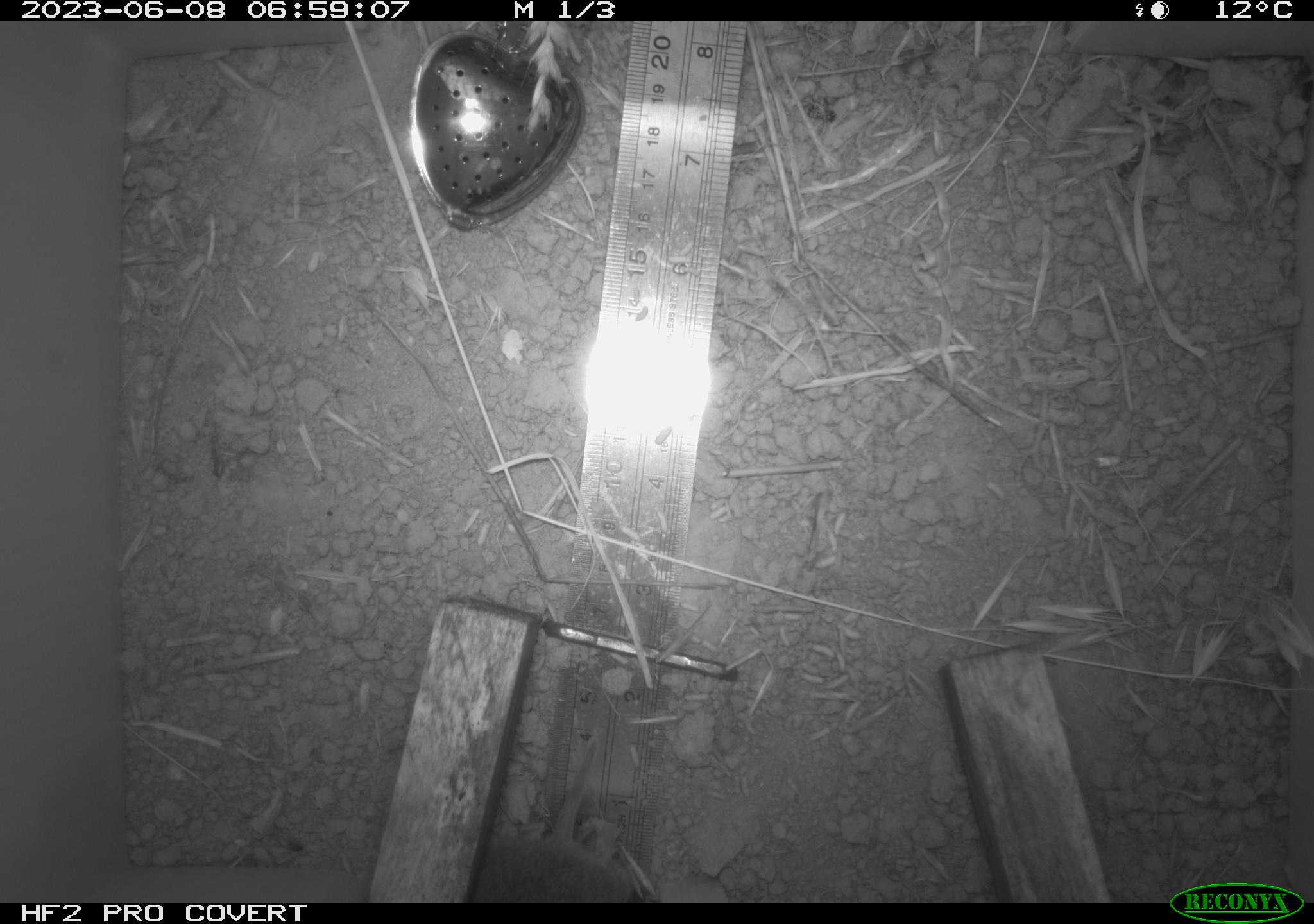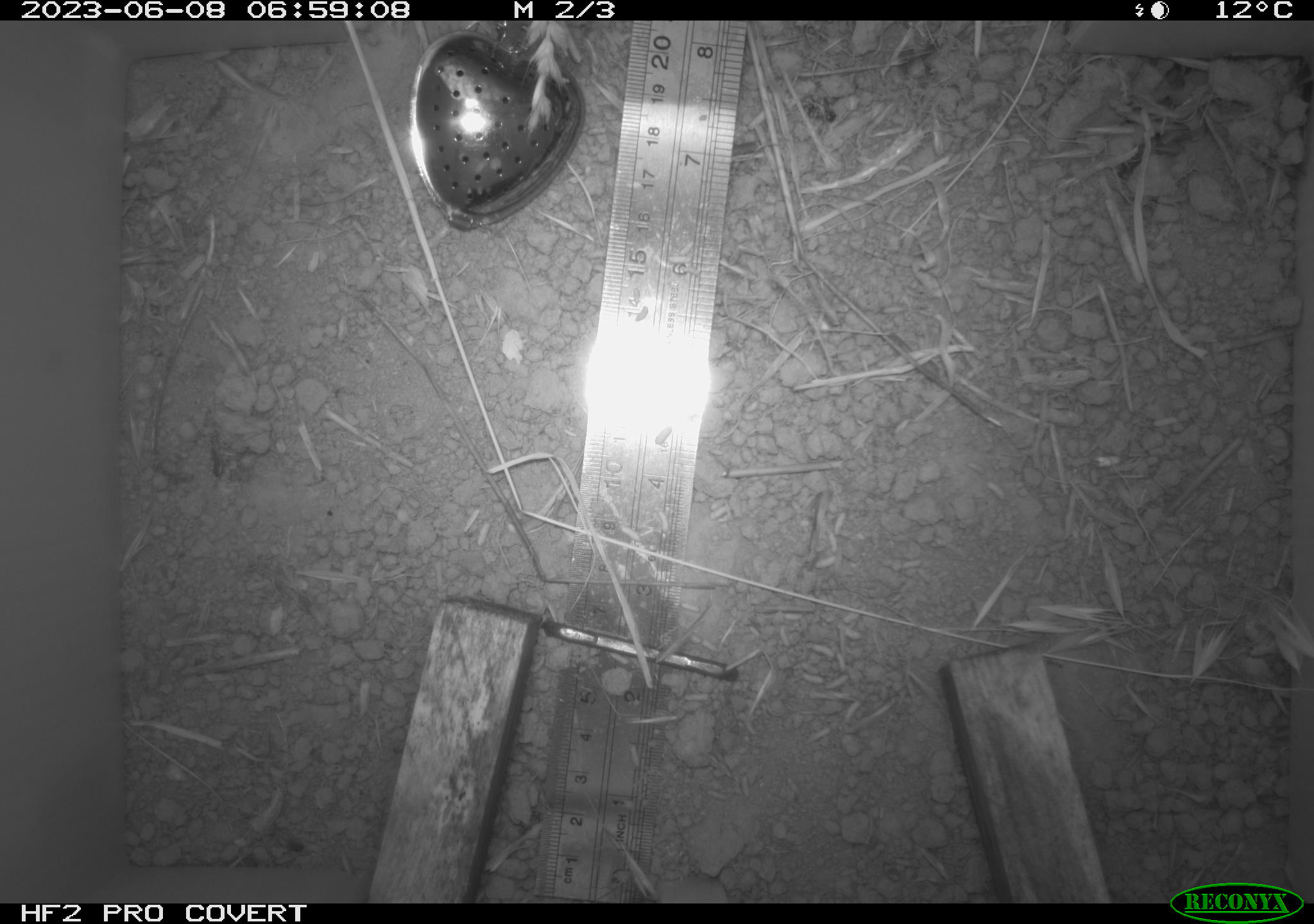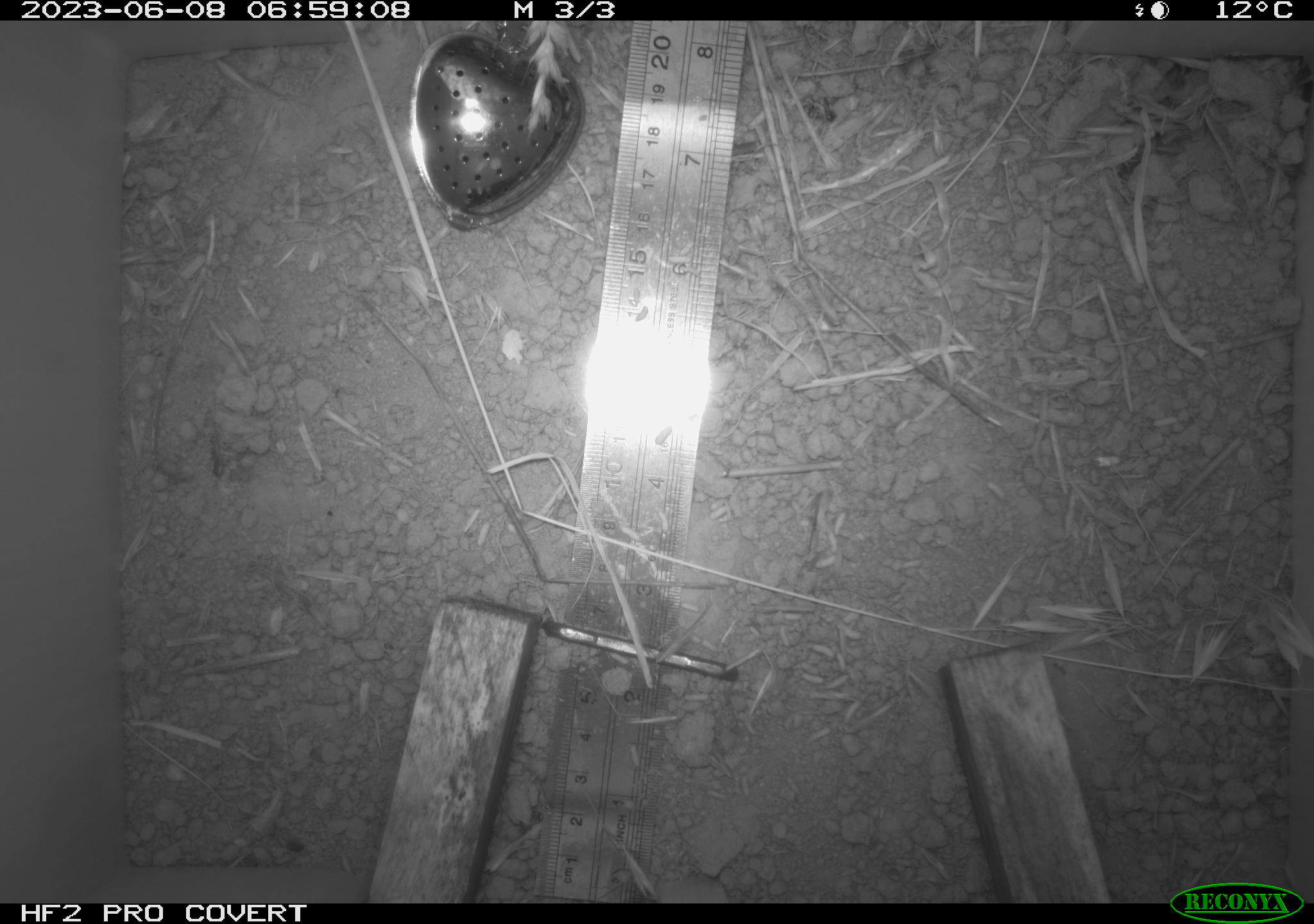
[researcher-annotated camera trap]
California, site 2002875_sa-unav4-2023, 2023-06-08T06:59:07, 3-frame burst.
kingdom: Animalia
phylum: Chordata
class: Mammalia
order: Rodentia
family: Cricetidae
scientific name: Arvicolinae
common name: voles, lemmings, and muskrats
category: arvicolinae subfamily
Arvicolinae subfamily (voles, lemmings, and muskrats) (Arvicolinae).